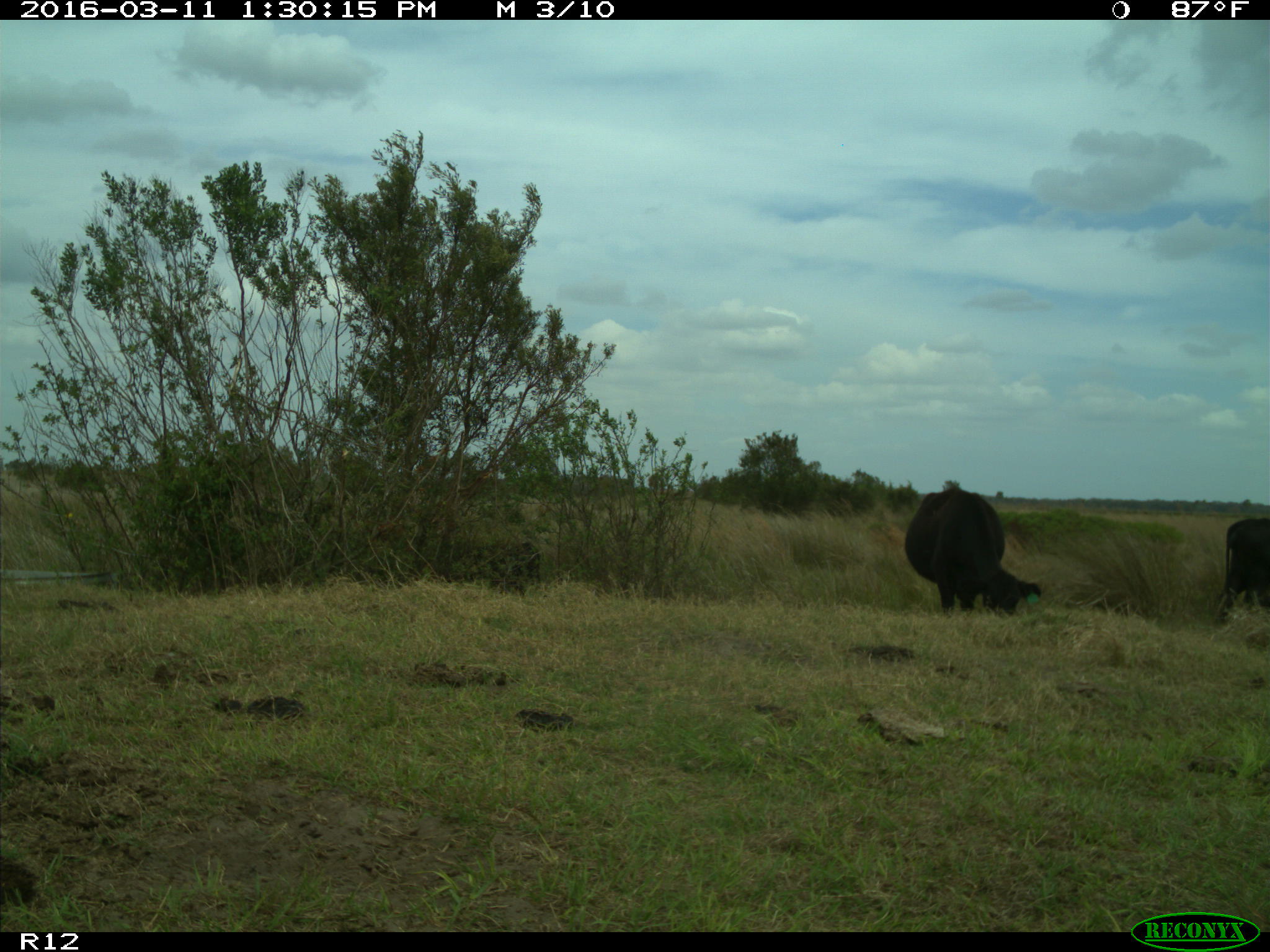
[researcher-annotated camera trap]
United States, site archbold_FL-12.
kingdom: Animalia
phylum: Chordata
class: Mammalia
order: Artiodactyla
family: Bovidae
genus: Bos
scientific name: Bos taurus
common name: domestic cow